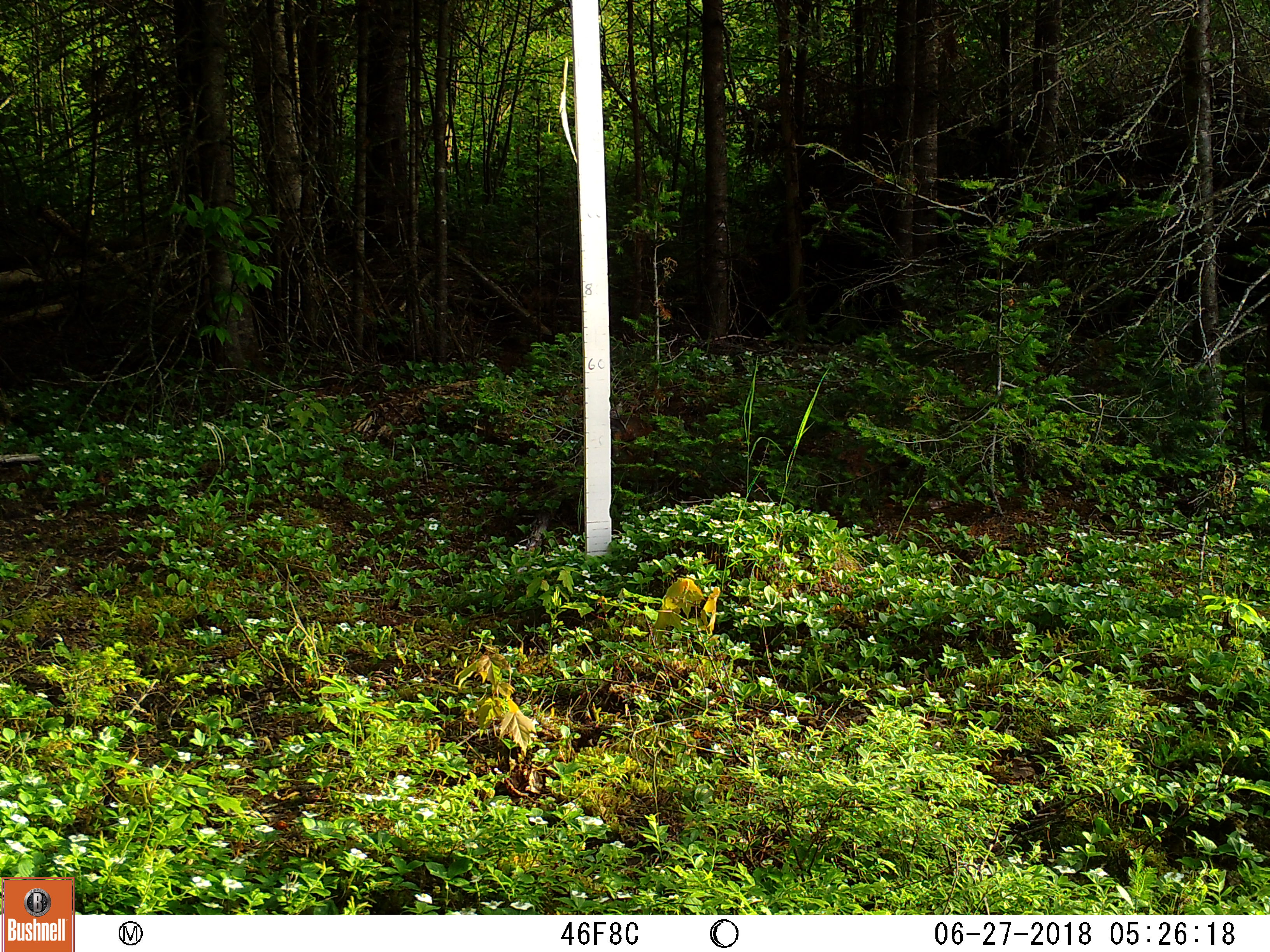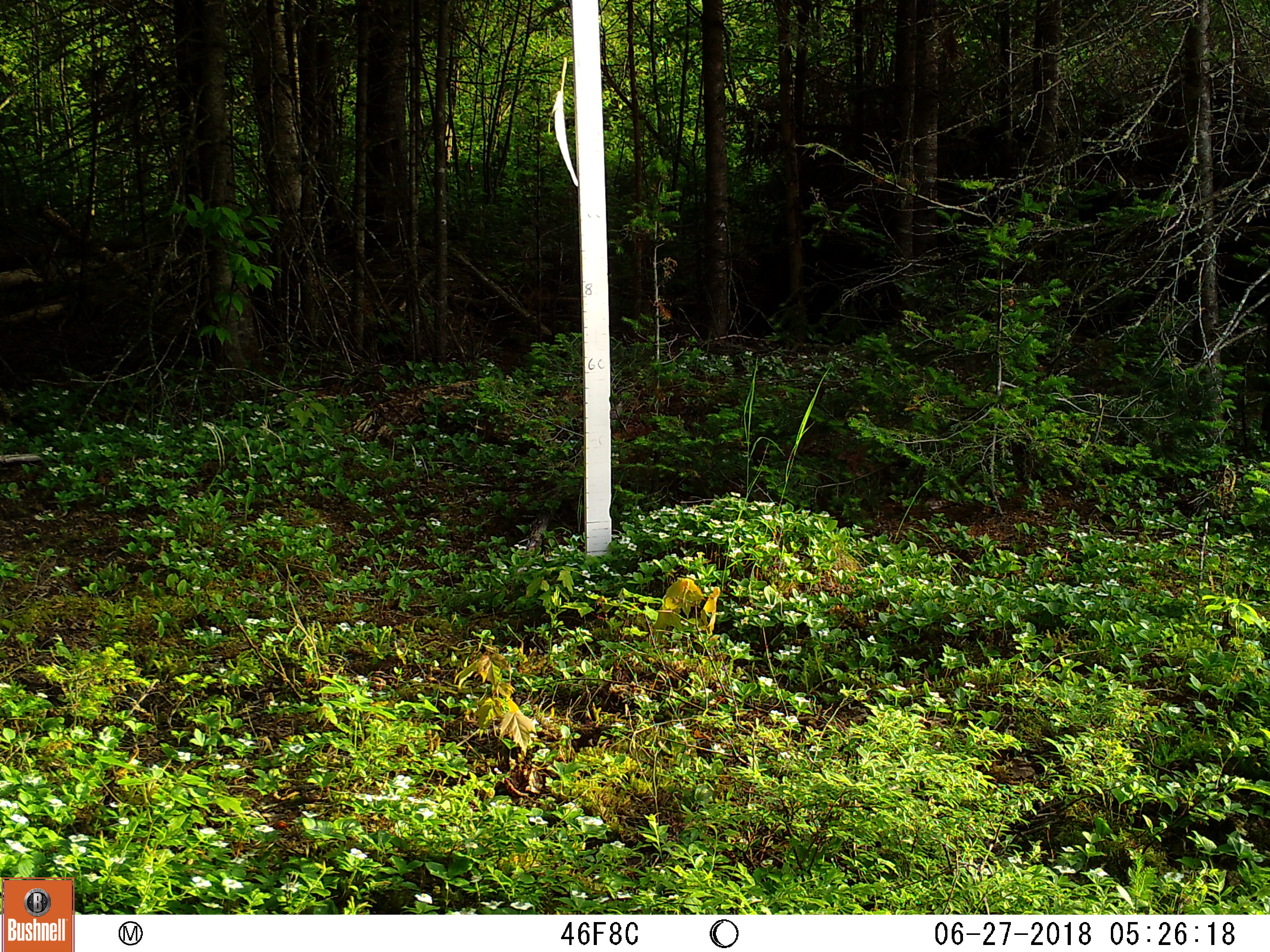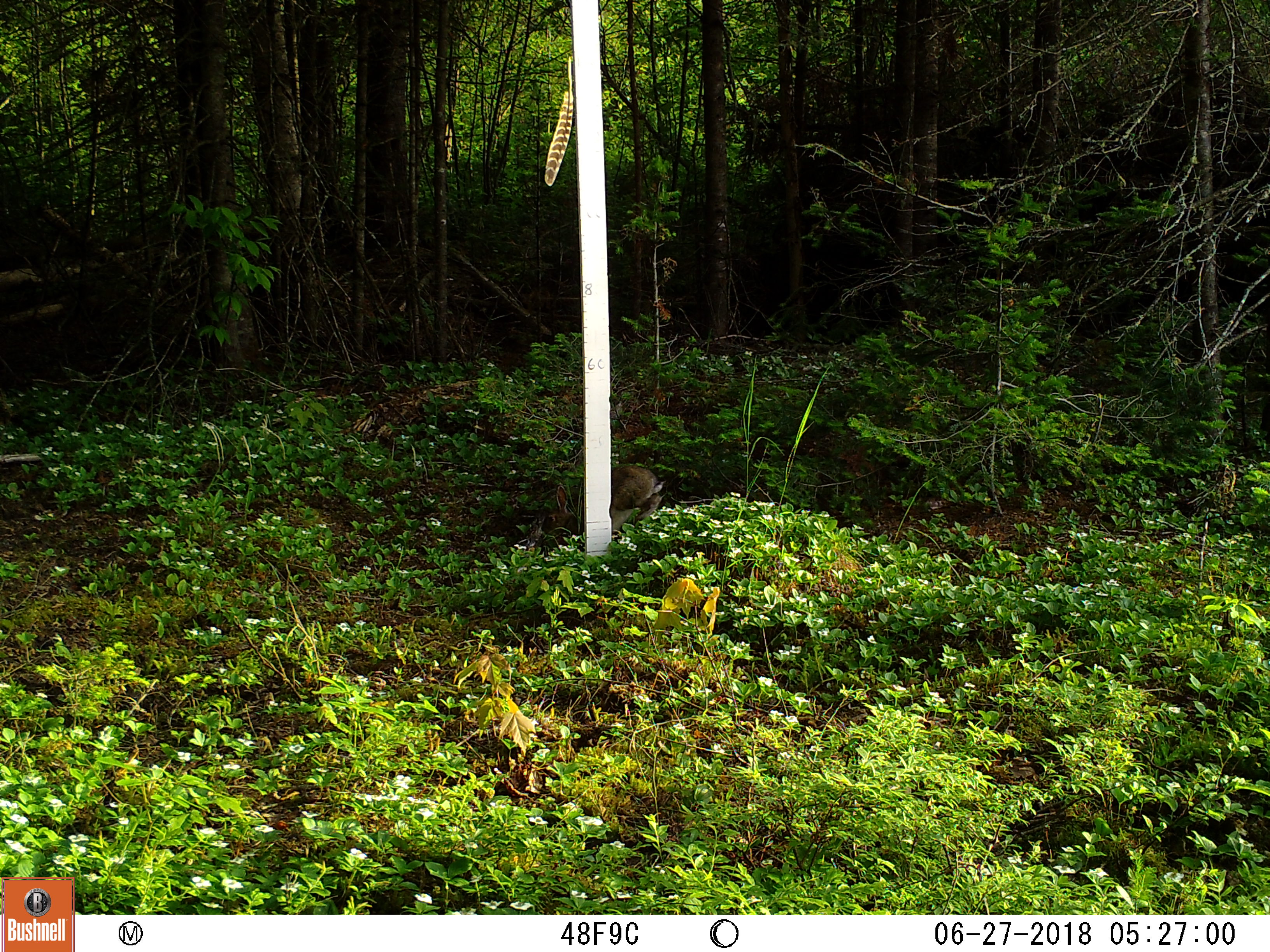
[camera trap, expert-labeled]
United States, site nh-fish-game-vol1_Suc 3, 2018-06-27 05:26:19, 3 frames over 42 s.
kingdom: Animalia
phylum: Chordata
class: Mammalia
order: Lagomorpha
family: Leporidae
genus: Lepus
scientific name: Lepus americanus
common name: snowshoe hare